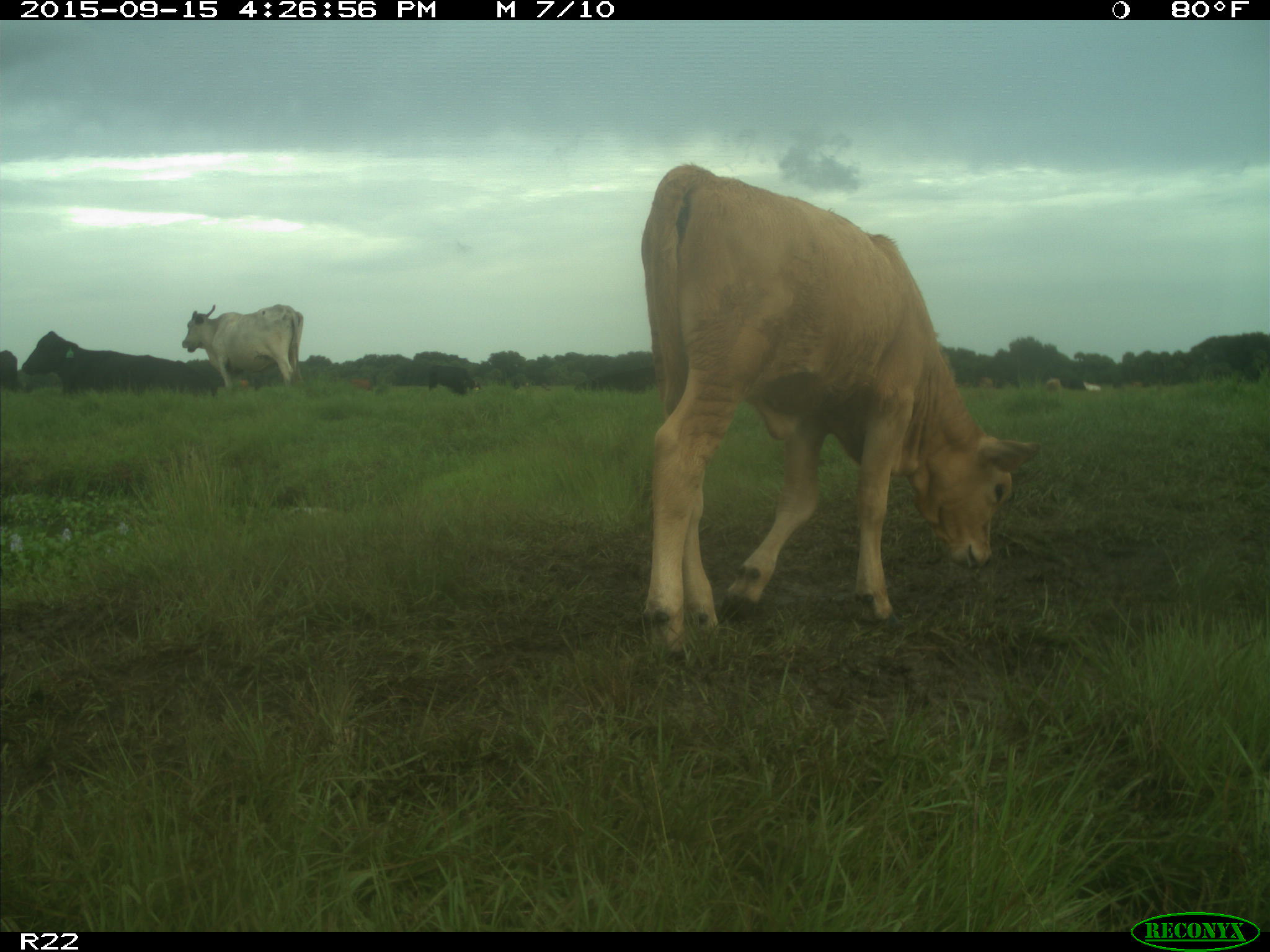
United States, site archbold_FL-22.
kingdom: Animalia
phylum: Chordata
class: Mammalia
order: Artiodactyla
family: Bovidae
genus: Bos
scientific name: Bos taurus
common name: domestic cow